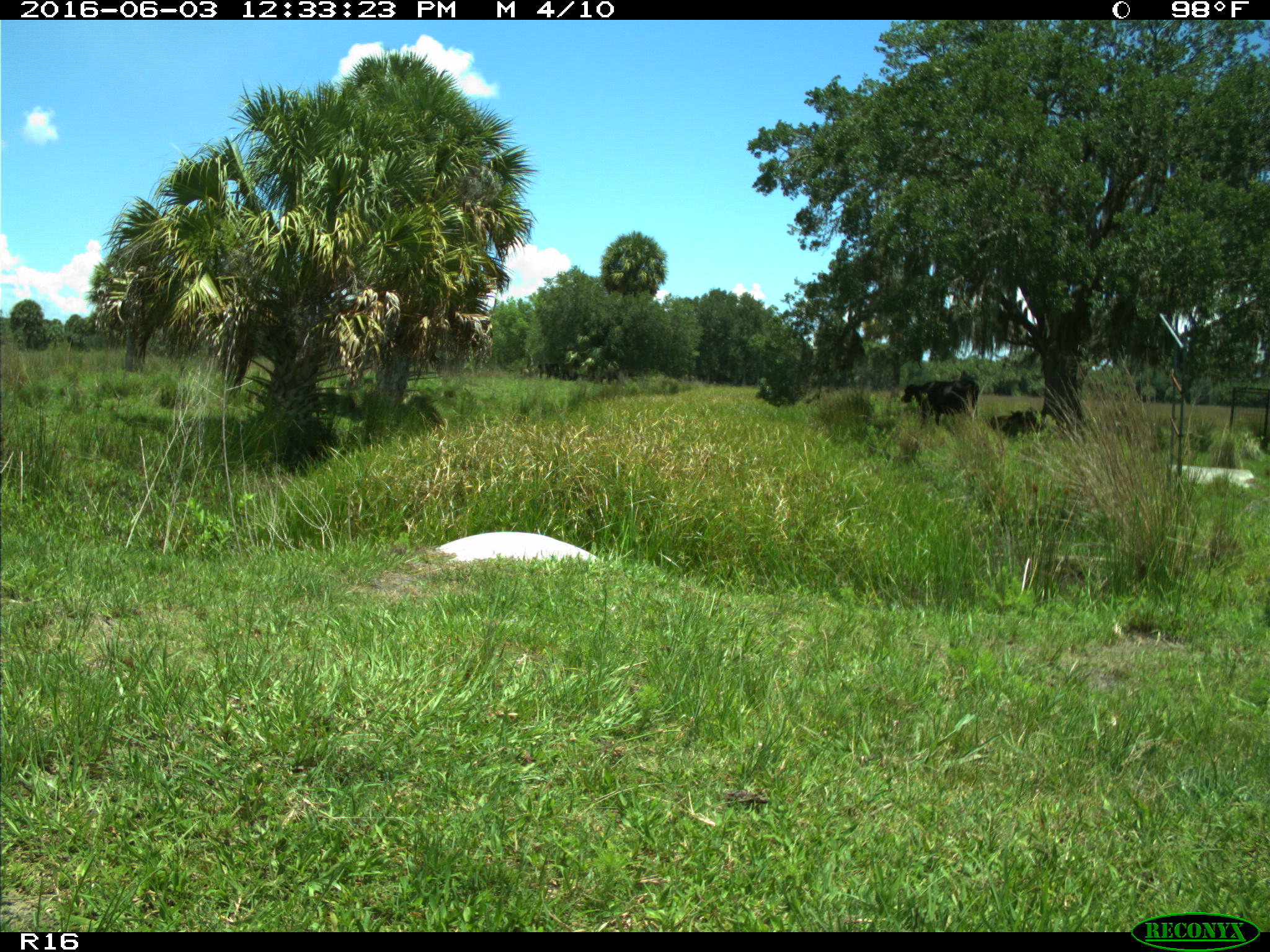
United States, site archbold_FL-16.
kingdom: Animalia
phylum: Chordata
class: Mammalia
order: Artiodactyla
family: Bovidae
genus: Bos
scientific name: Bos taurus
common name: domestic cow